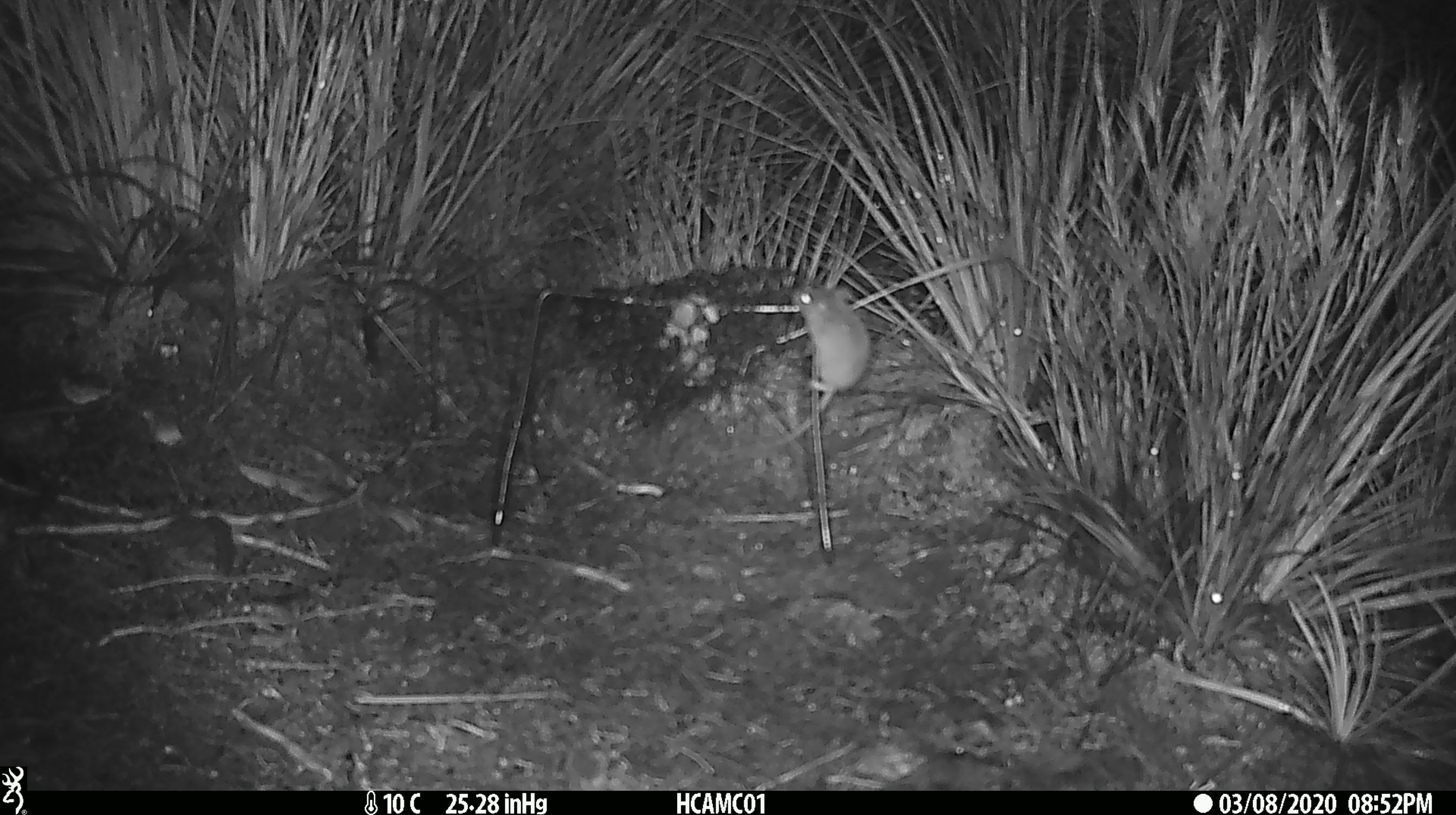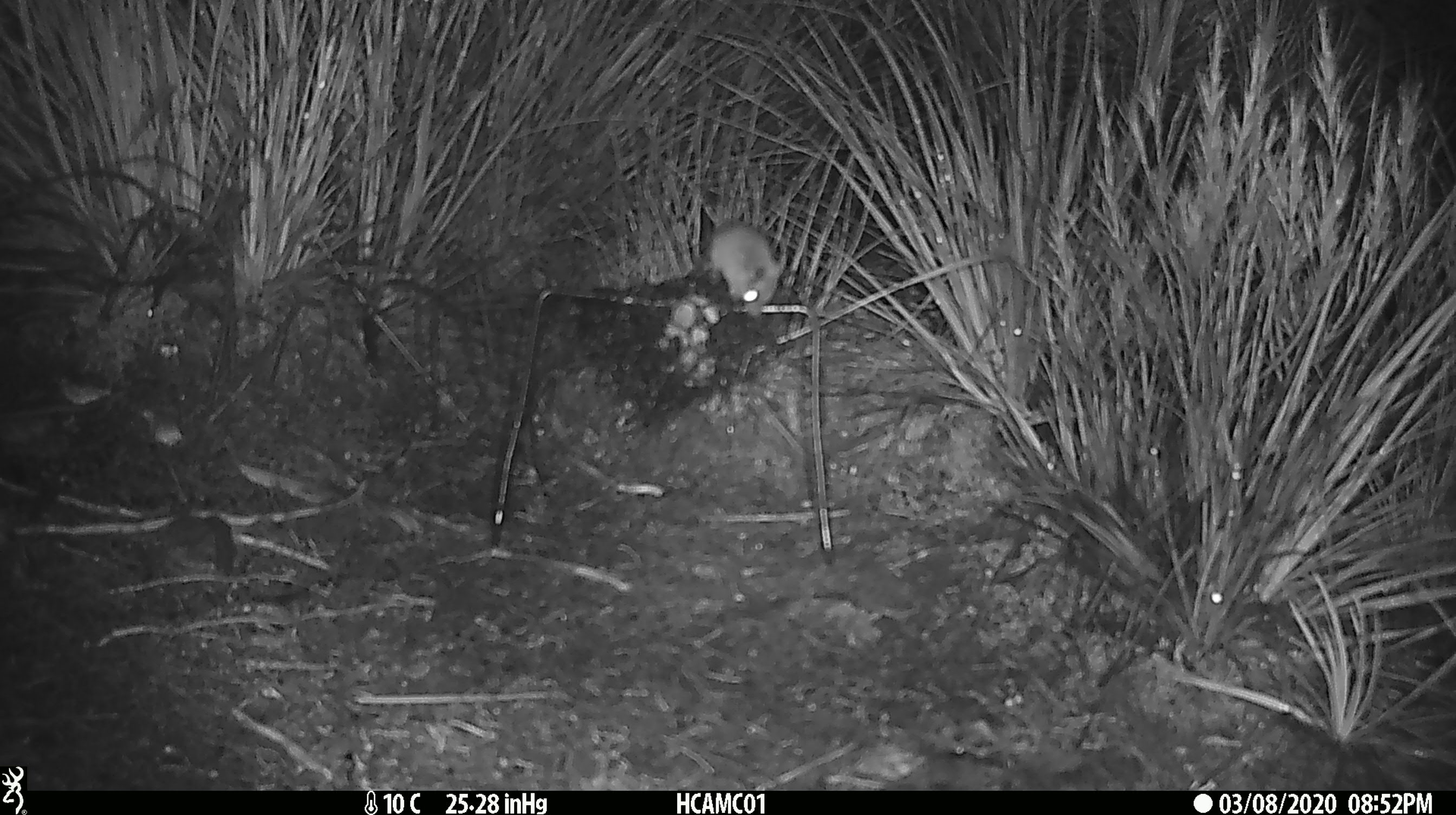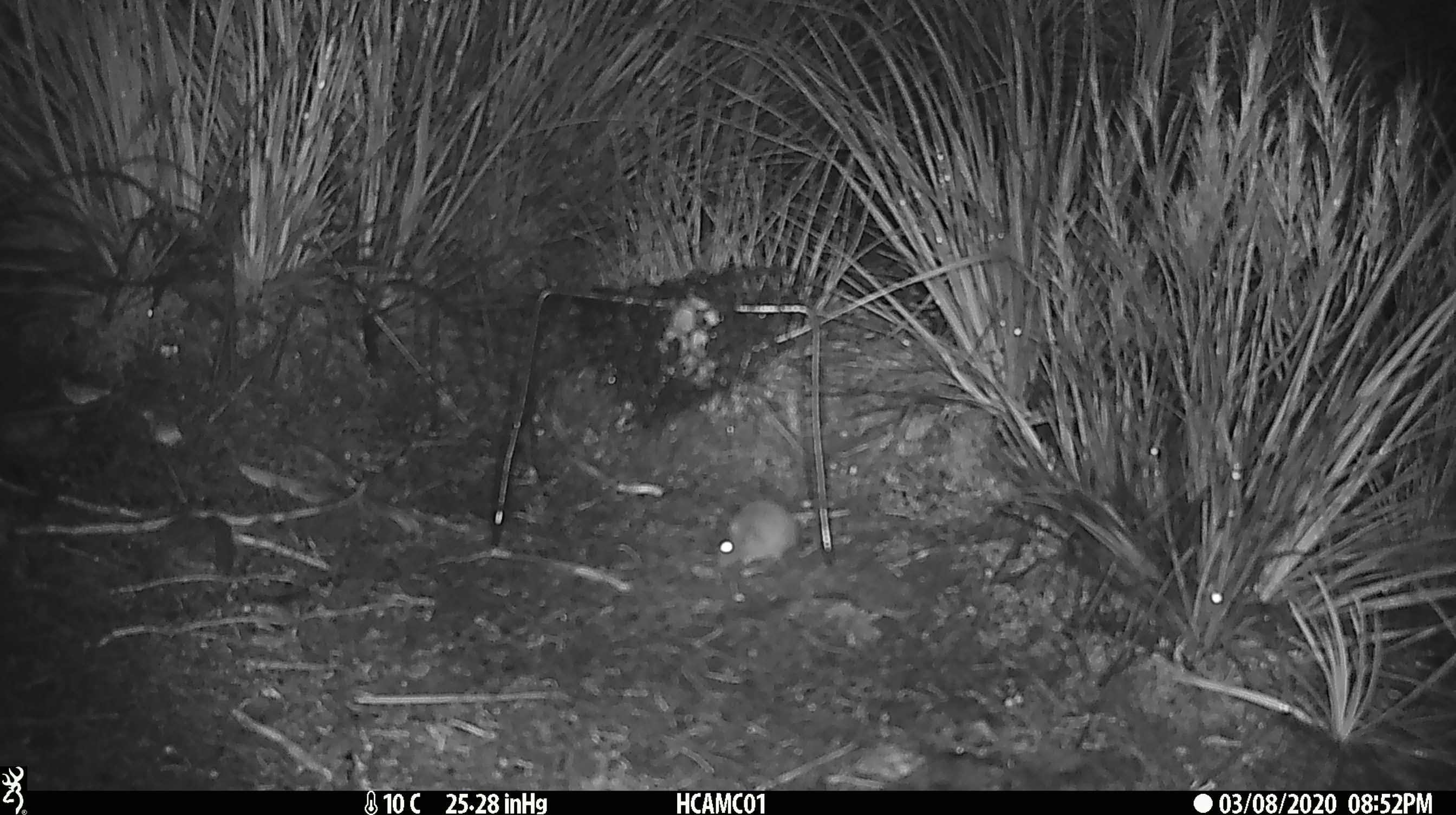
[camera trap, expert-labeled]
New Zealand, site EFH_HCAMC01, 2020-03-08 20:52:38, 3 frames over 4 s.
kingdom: Animalia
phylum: Chordata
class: Mammalia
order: Rodentia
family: Muridae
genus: Mus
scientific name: Mus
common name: mouse